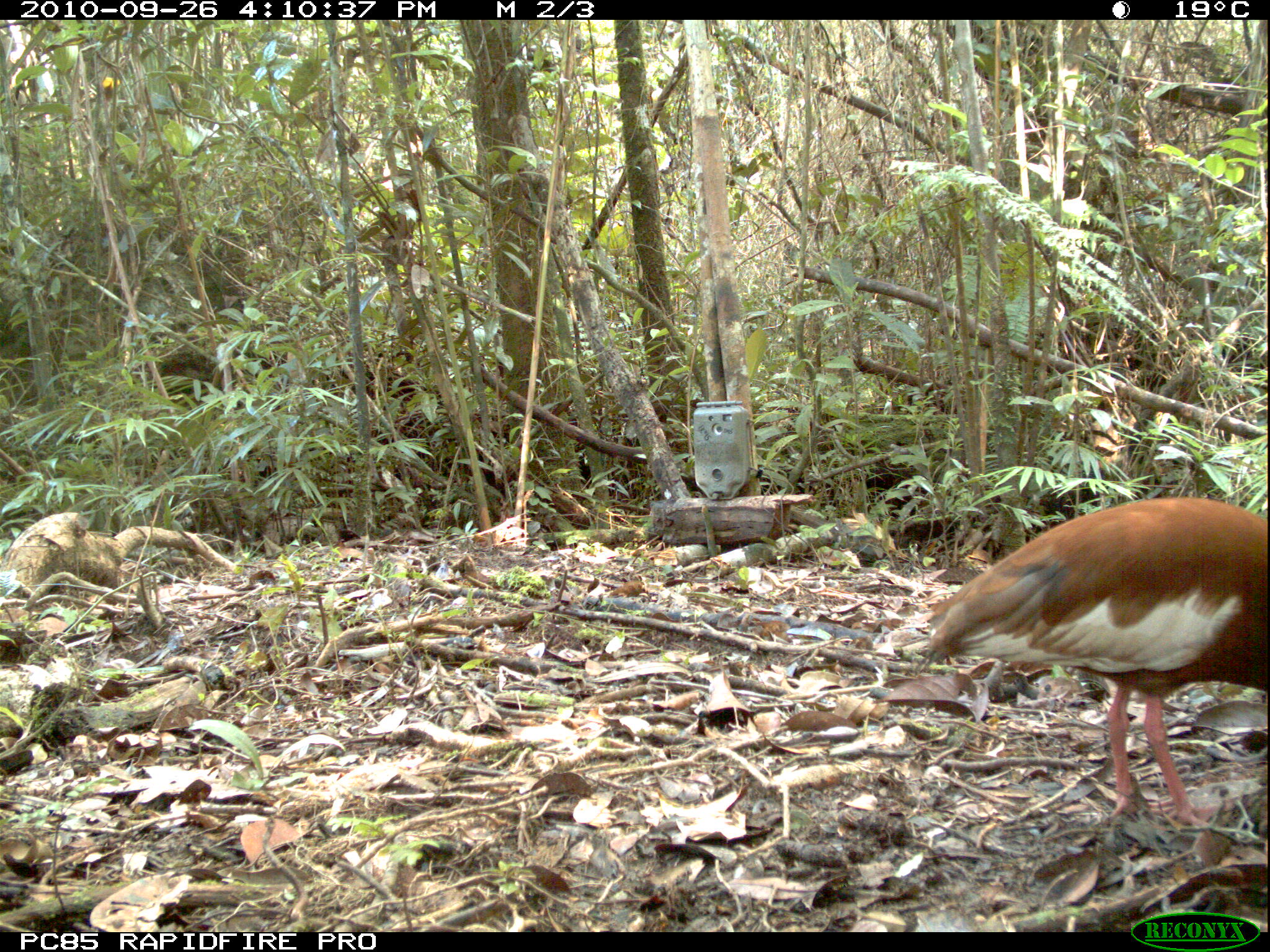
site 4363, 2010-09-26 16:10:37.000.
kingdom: Animalia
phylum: Chordata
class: Aves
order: Pelecaniformes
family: Threskiornithidae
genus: Lophotibis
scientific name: Lophotibis cristata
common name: madagascar ibis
Lophotibis cristata (madagascar ibis), count 1.